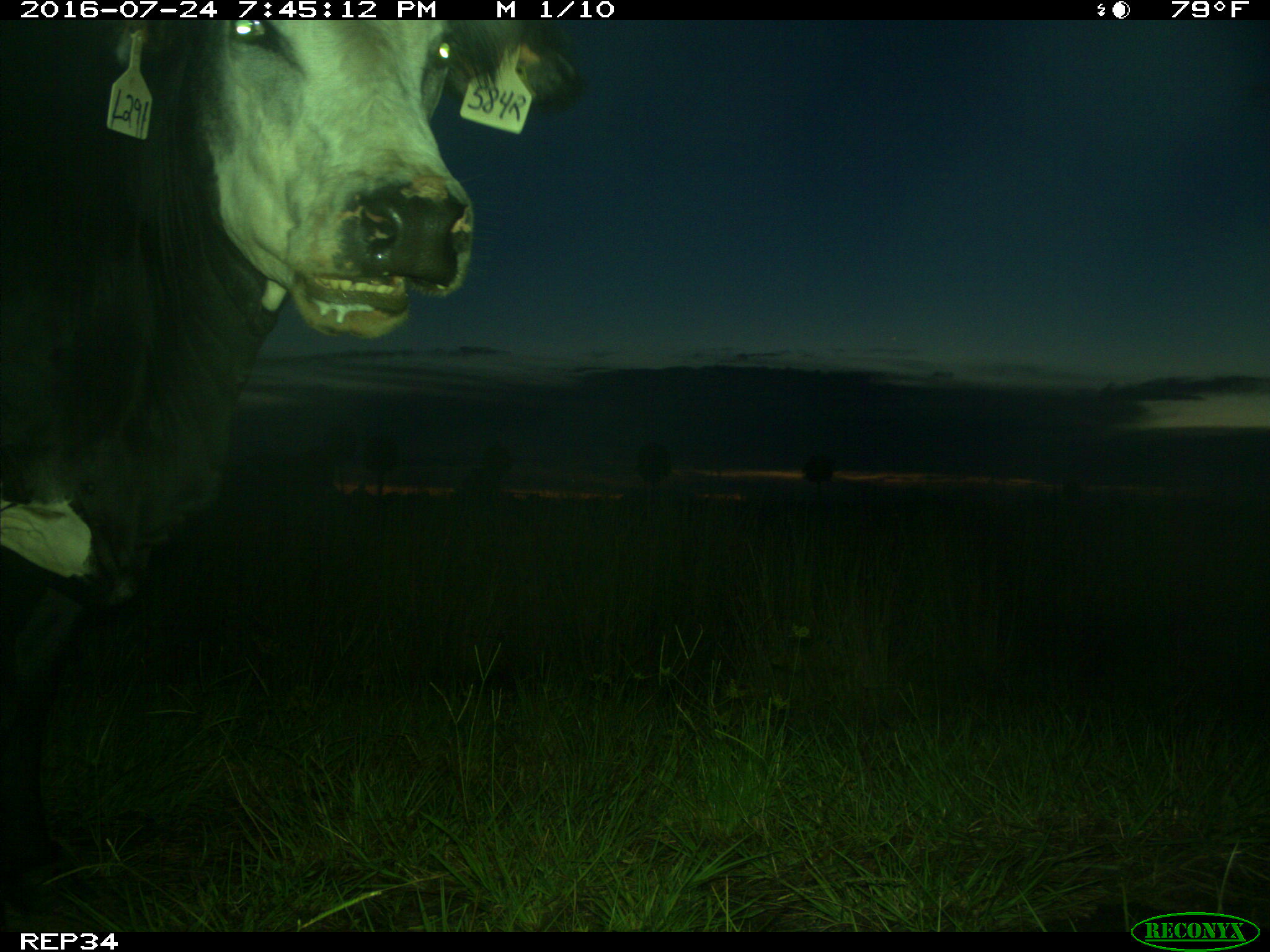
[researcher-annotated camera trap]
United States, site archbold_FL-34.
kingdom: Animalia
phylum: Chordata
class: Mammalia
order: Artiodactyla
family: Bovidae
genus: Bos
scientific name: Bos taurus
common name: domestic cow